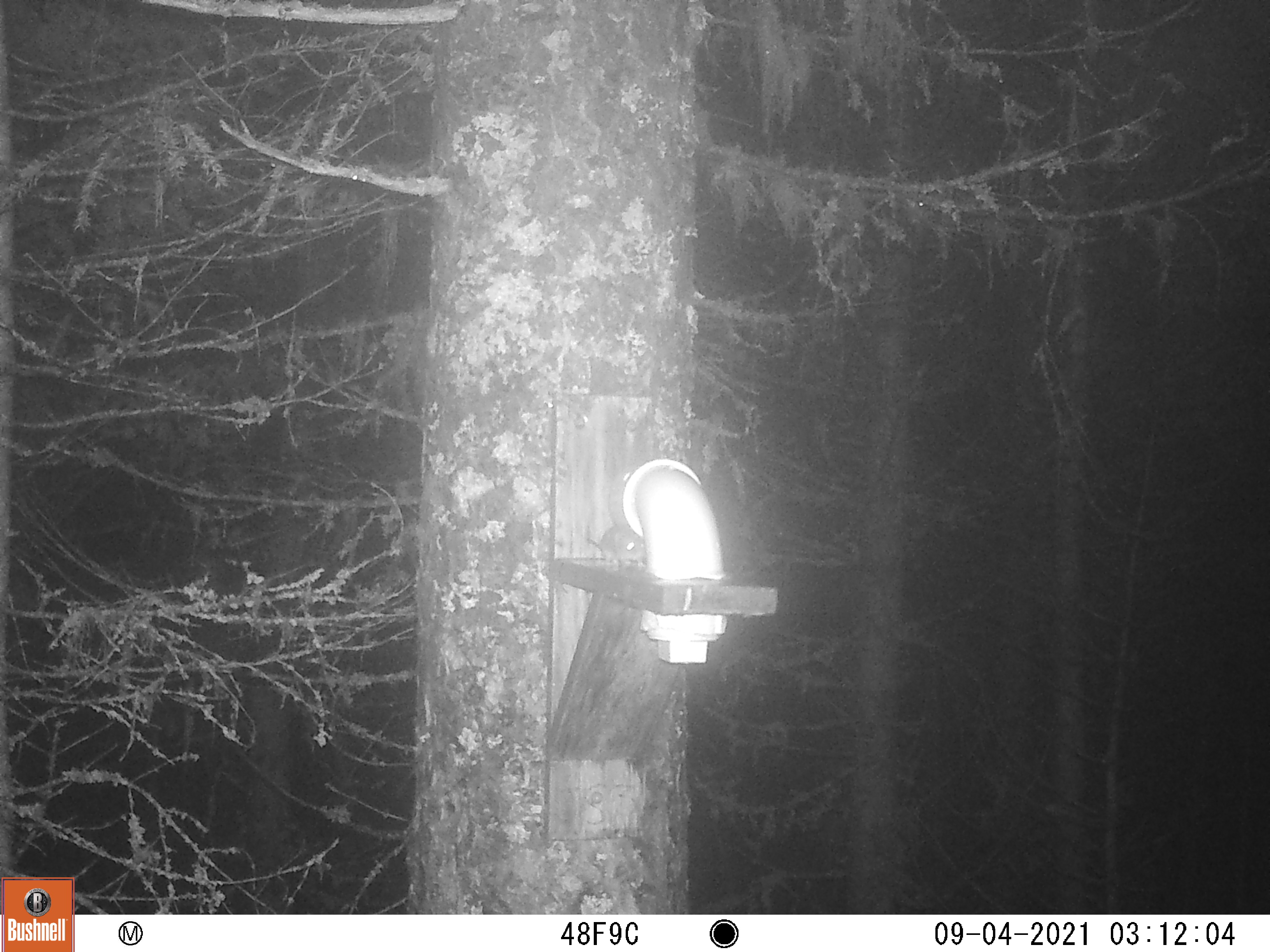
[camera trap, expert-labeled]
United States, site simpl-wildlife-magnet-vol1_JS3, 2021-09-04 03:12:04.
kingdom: Animalia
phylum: Chordata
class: Mammalia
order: Rodentia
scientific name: Rodentia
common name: mouse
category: mouse sp.